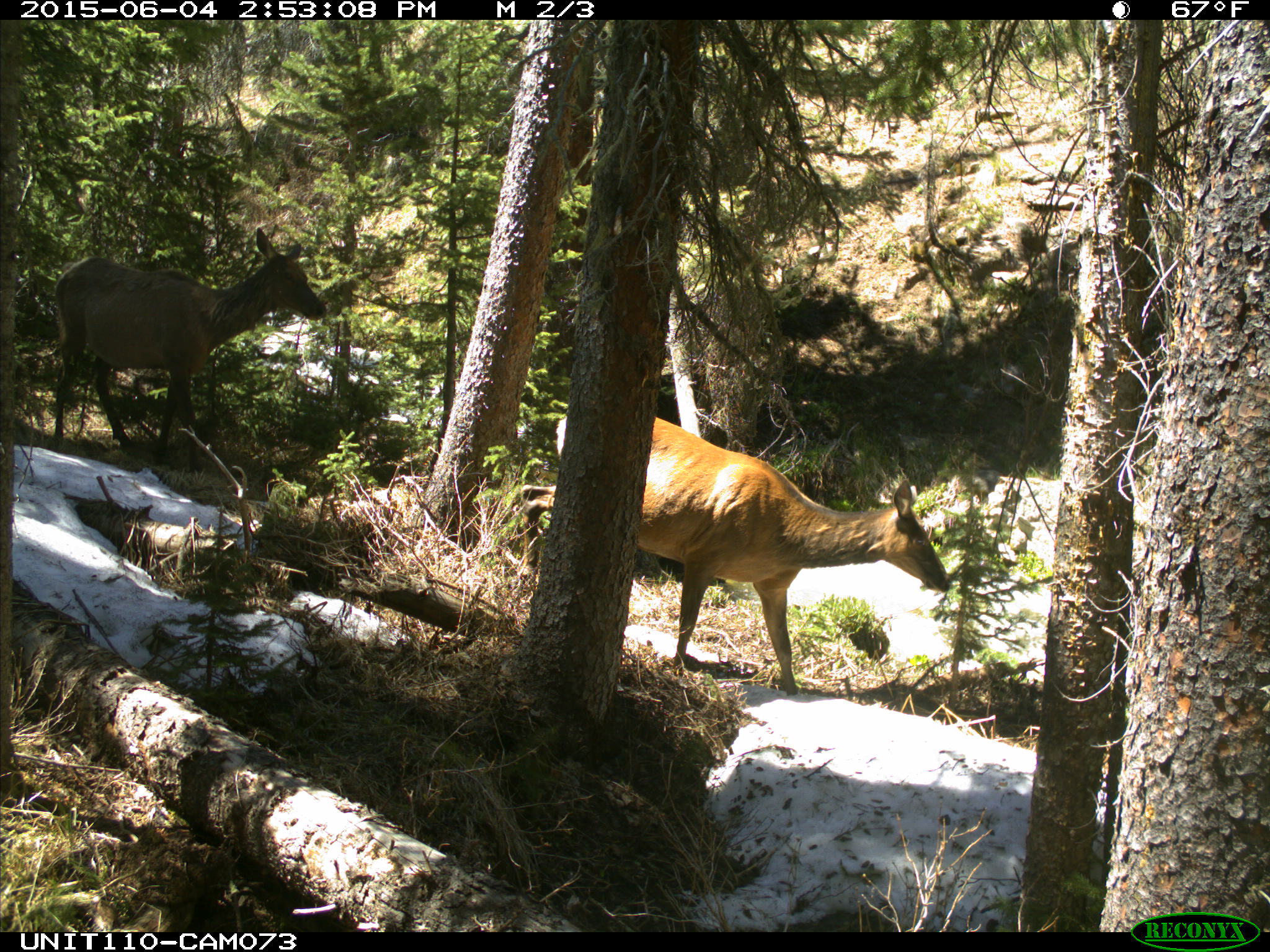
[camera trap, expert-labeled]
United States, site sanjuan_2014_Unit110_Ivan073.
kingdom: Animalia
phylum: Chordata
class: Mammalia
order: Artiodactyla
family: Cervidae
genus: Cervus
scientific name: Cervus elaphus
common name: red deer